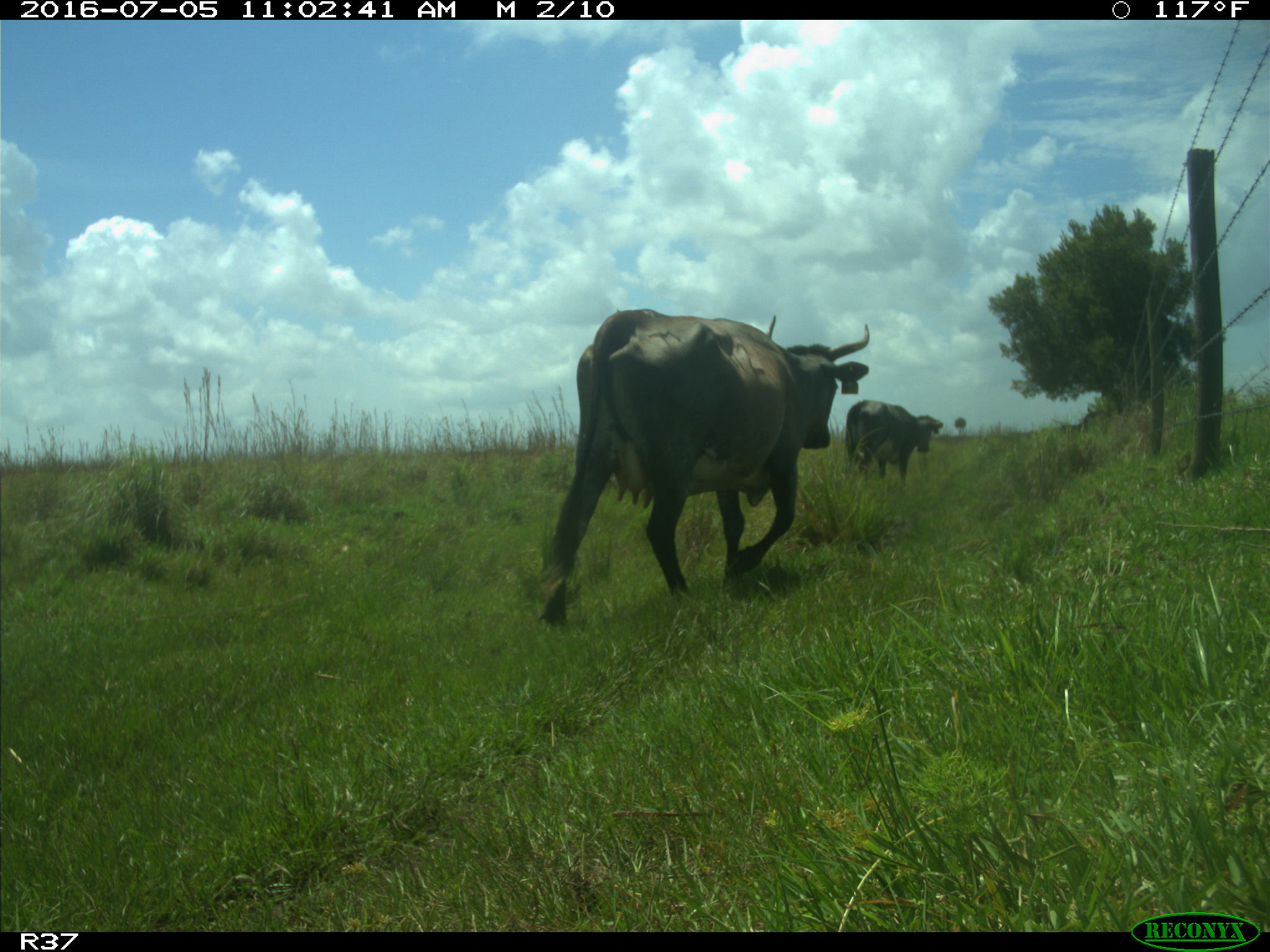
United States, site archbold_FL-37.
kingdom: Animalia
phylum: Chordata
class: Mammalia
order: Artiodactyla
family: Bovidae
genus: Bos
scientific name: Bos taurus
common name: domestic cow